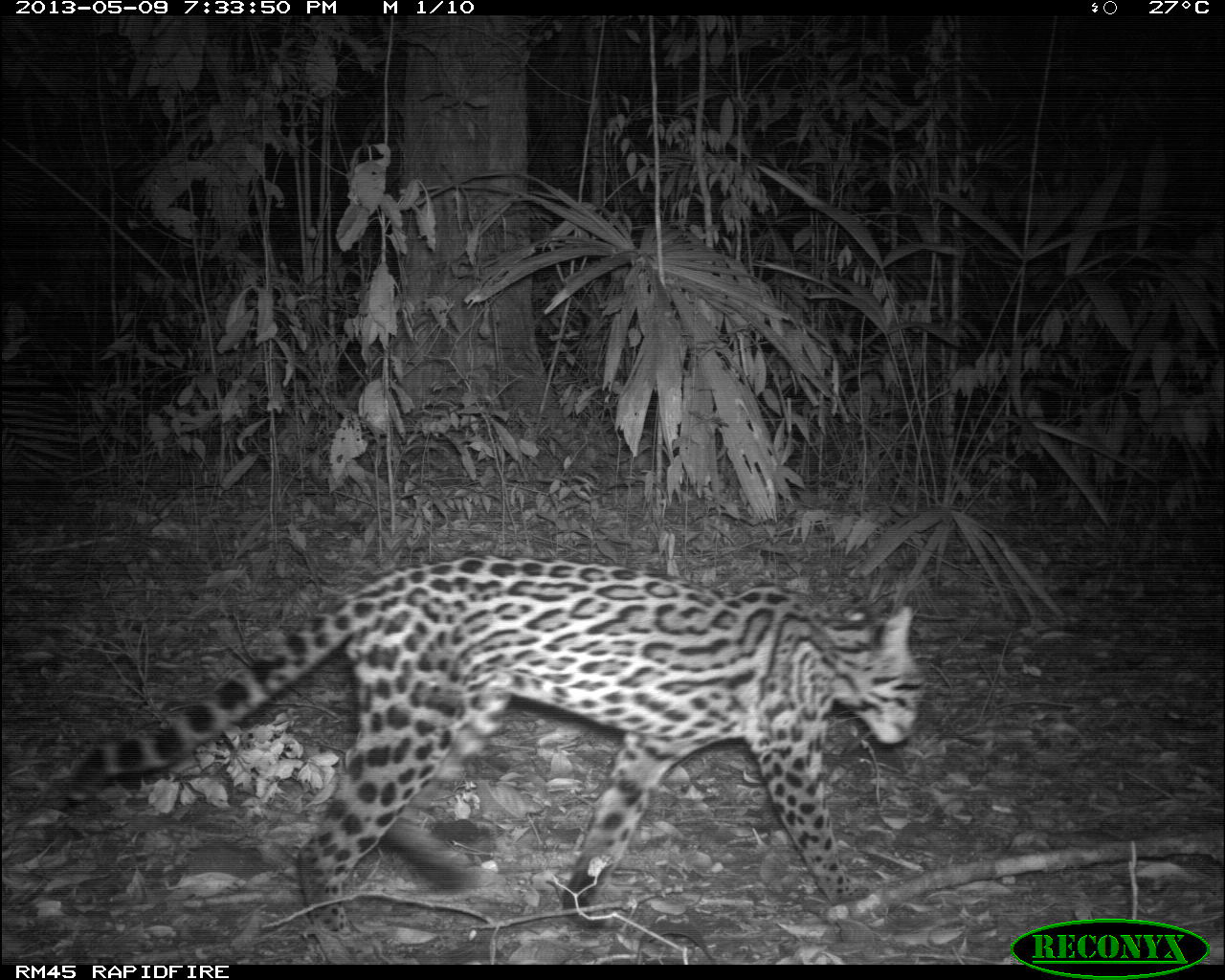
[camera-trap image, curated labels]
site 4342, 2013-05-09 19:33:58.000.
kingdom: Animalia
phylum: Chordata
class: Mammalia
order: Carnivora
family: Felidae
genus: Leopardus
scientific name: Leopardus pardalis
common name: ocelot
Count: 1.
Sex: male.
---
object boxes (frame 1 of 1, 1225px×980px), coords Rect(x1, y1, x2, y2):
leopardus pardalis: Rect(64, 553, 925, 964)